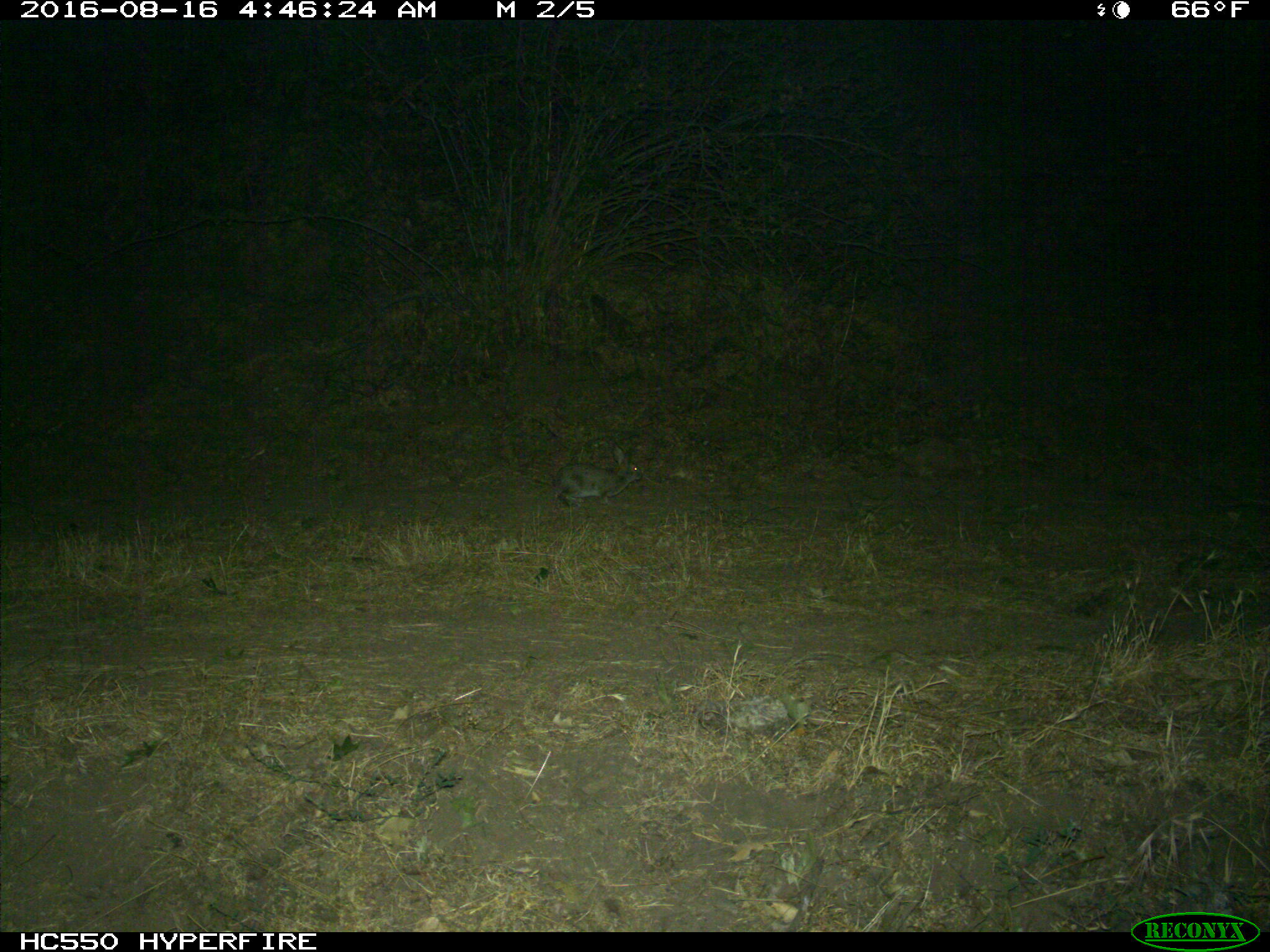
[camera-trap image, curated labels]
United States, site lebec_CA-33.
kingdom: Animalia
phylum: Chordata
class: Mammalia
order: Lagomorpha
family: Leporidae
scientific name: Leporidae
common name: rabbits and hares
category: unidentified rabbit